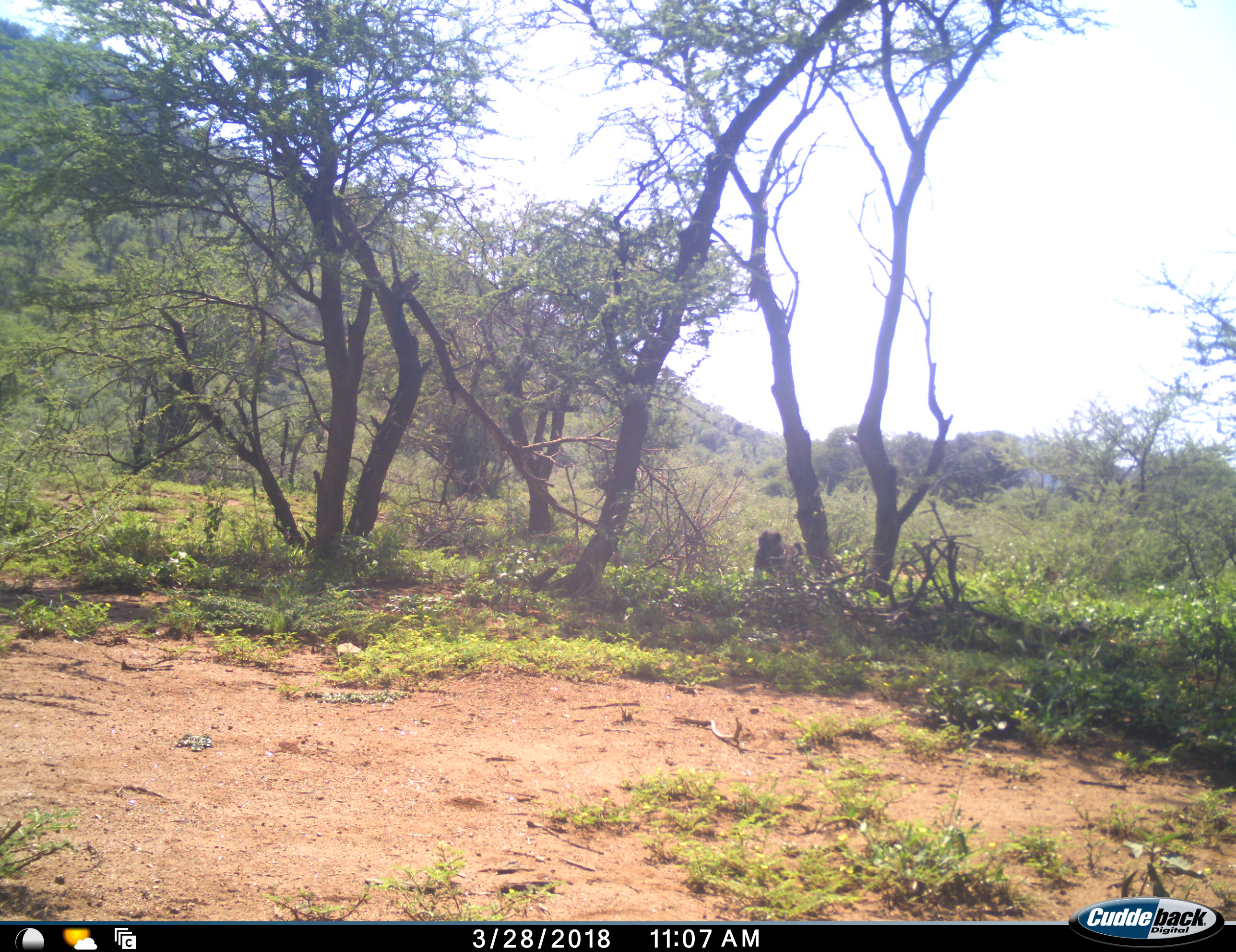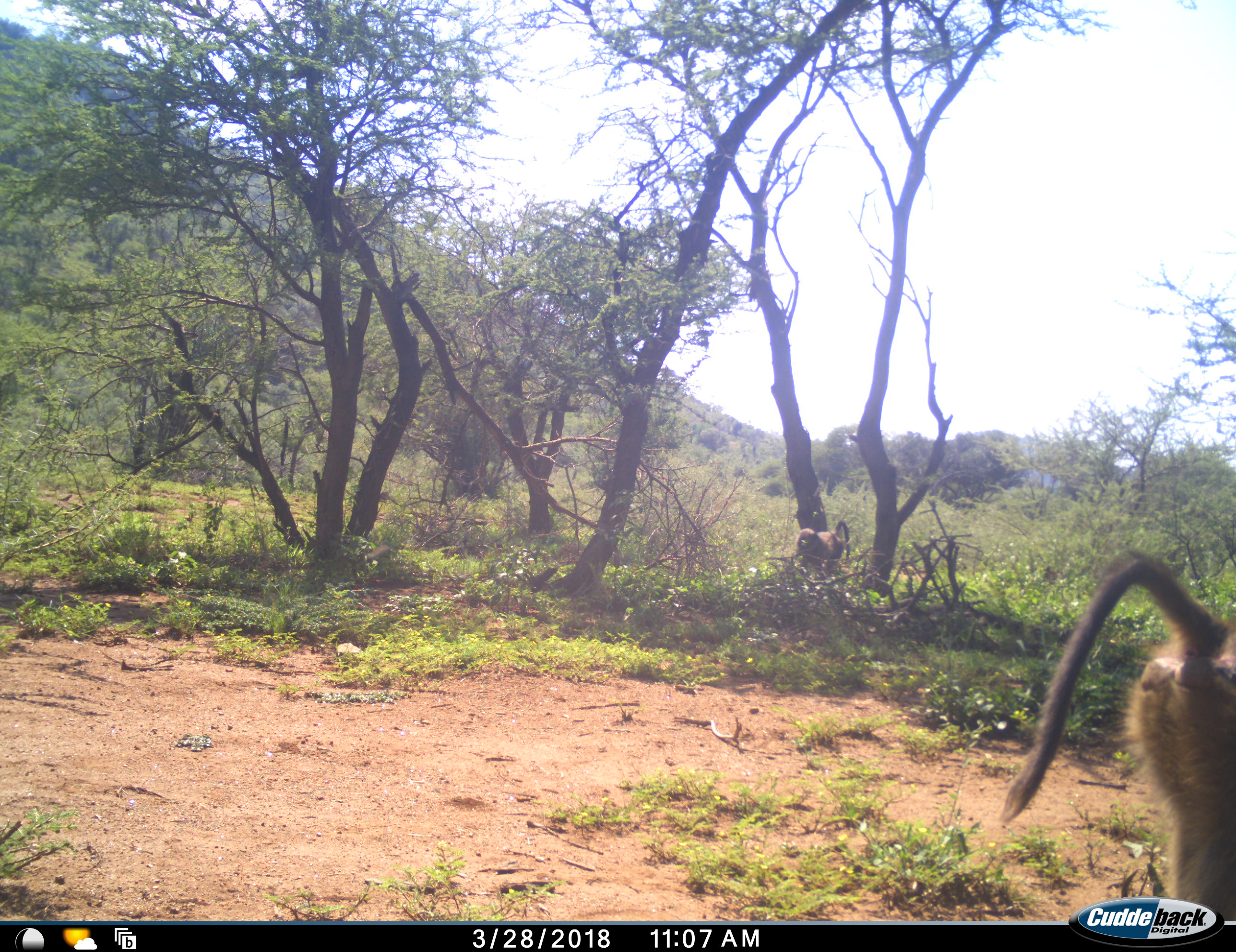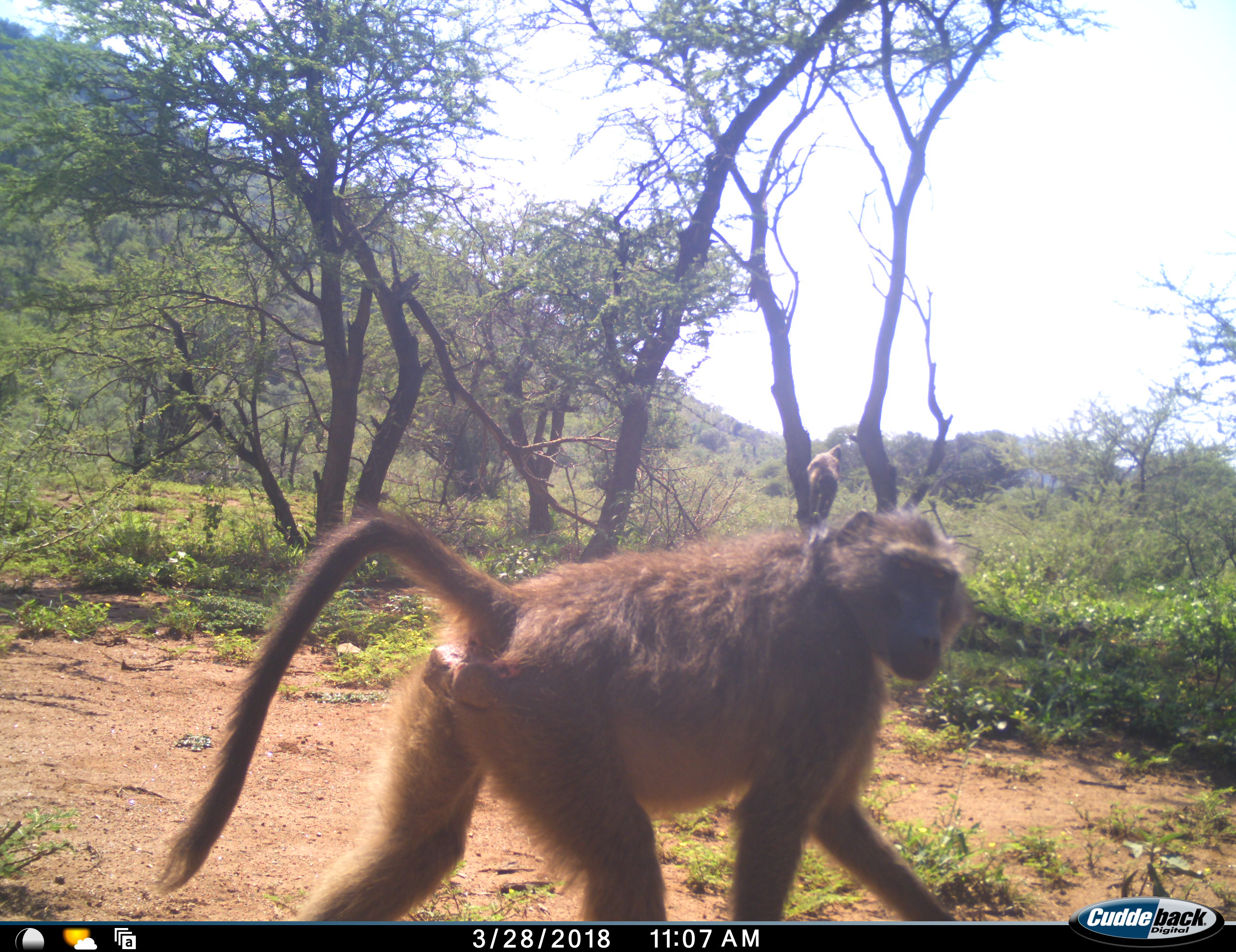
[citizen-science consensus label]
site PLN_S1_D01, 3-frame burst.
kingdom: Animalia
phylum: Chordata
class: Mammalia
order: Primates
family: Cercopithecidae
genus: Papio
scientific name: Papio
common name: baboon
Baboon (Papio), count 2. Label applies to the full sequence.